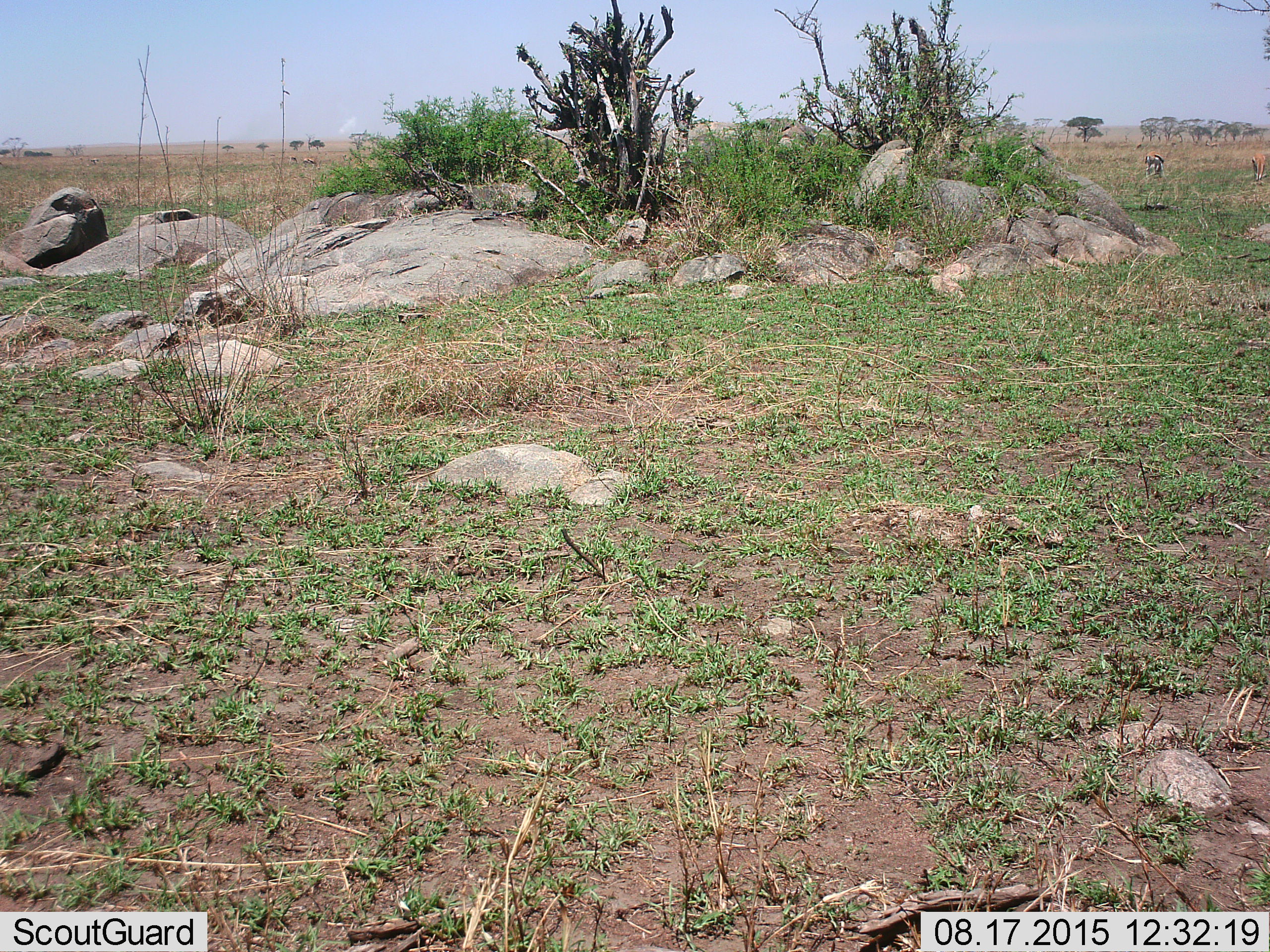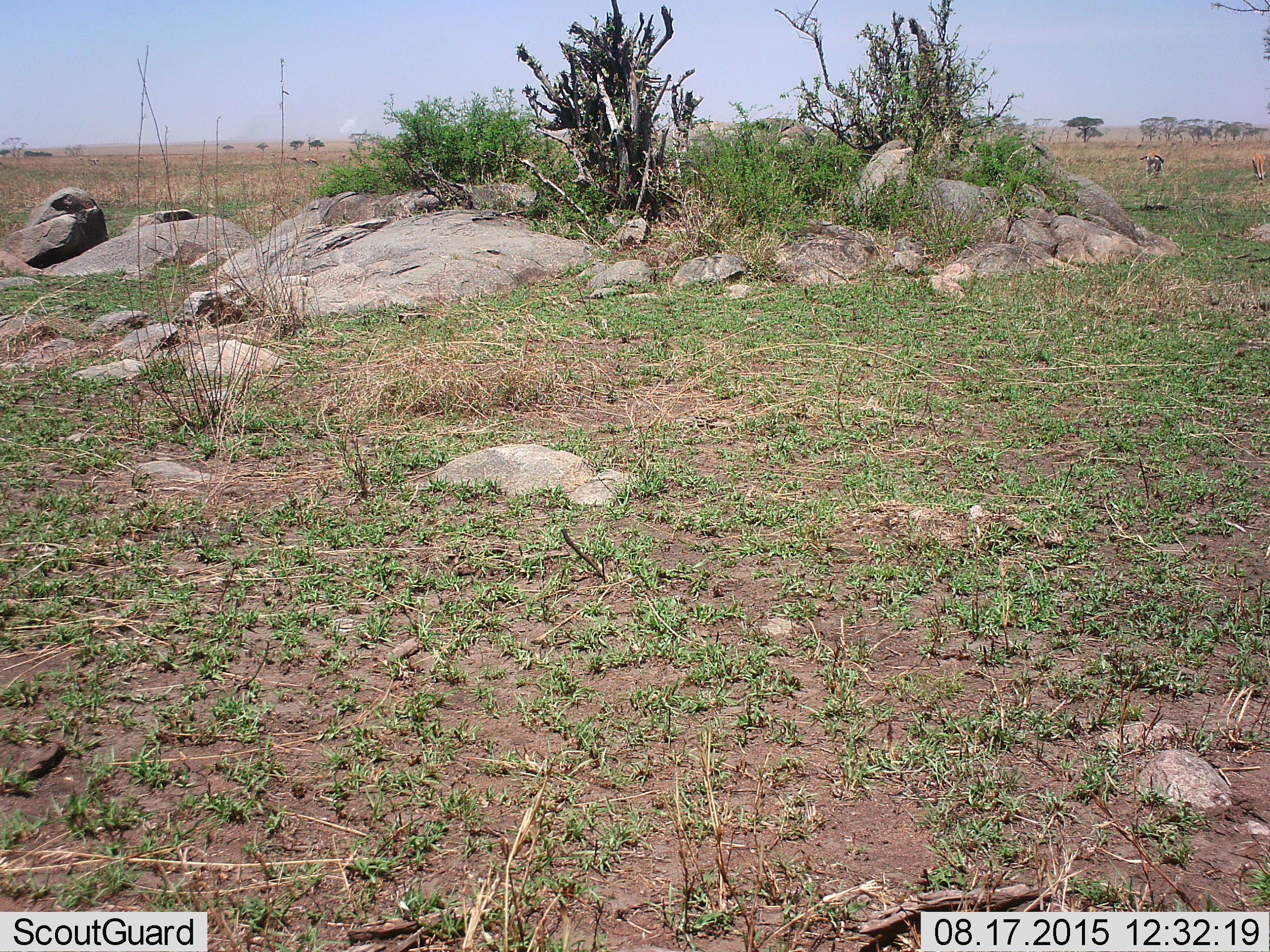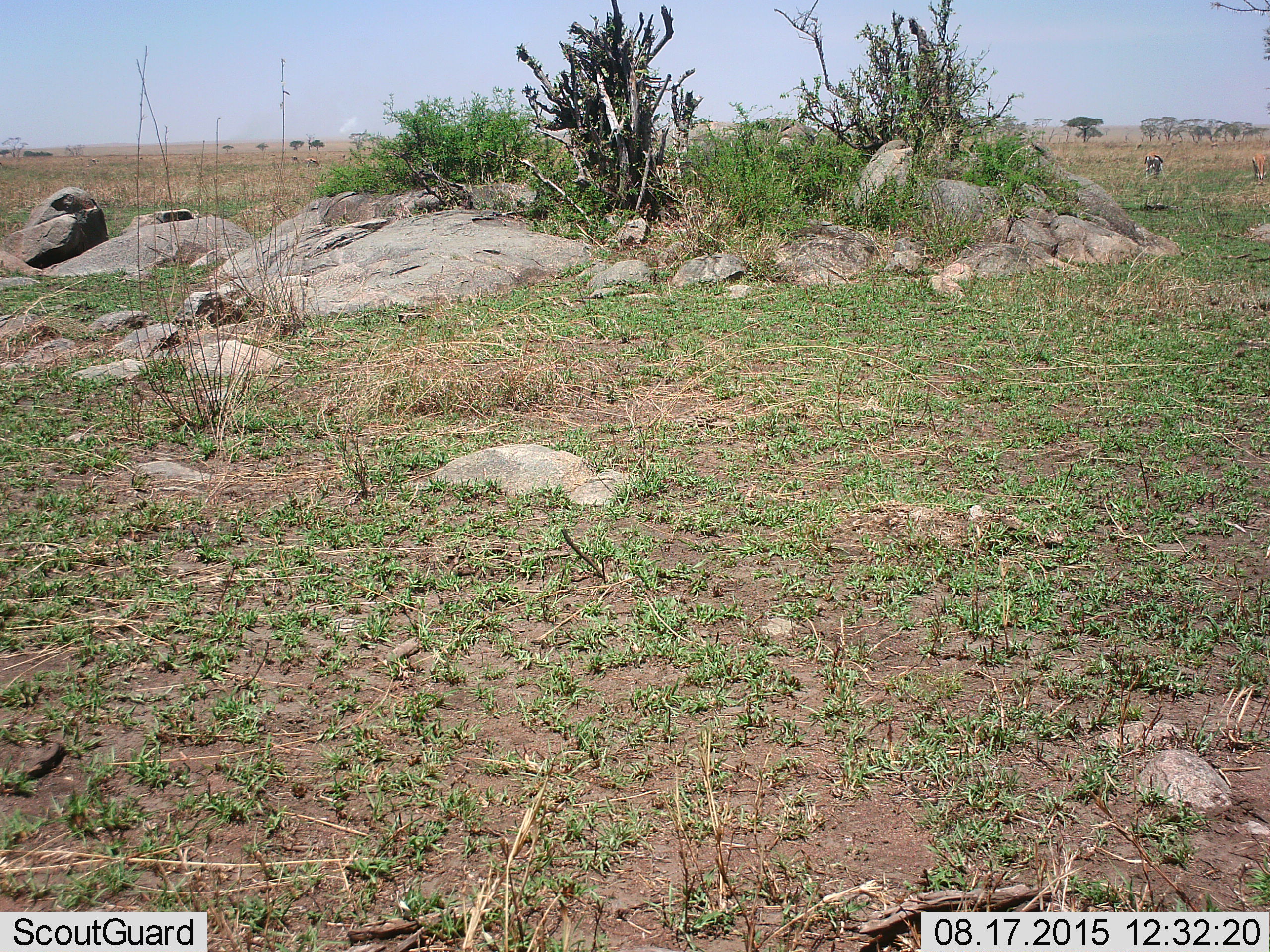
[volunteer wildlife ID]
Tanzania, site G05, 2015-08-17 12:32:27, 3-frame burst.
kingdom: Animalia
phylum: Chordata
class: Mammalia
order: Artiodactyla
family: Bovidae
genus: Eudorcas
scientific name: Eudorcas thomsonii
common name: thomson's gazelle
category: gazellethomsons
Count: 5.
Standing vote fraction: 45%.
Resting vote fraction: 0%.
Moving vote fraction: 18%.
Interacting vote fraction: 0%.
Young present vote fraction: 0%.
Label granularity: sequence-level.